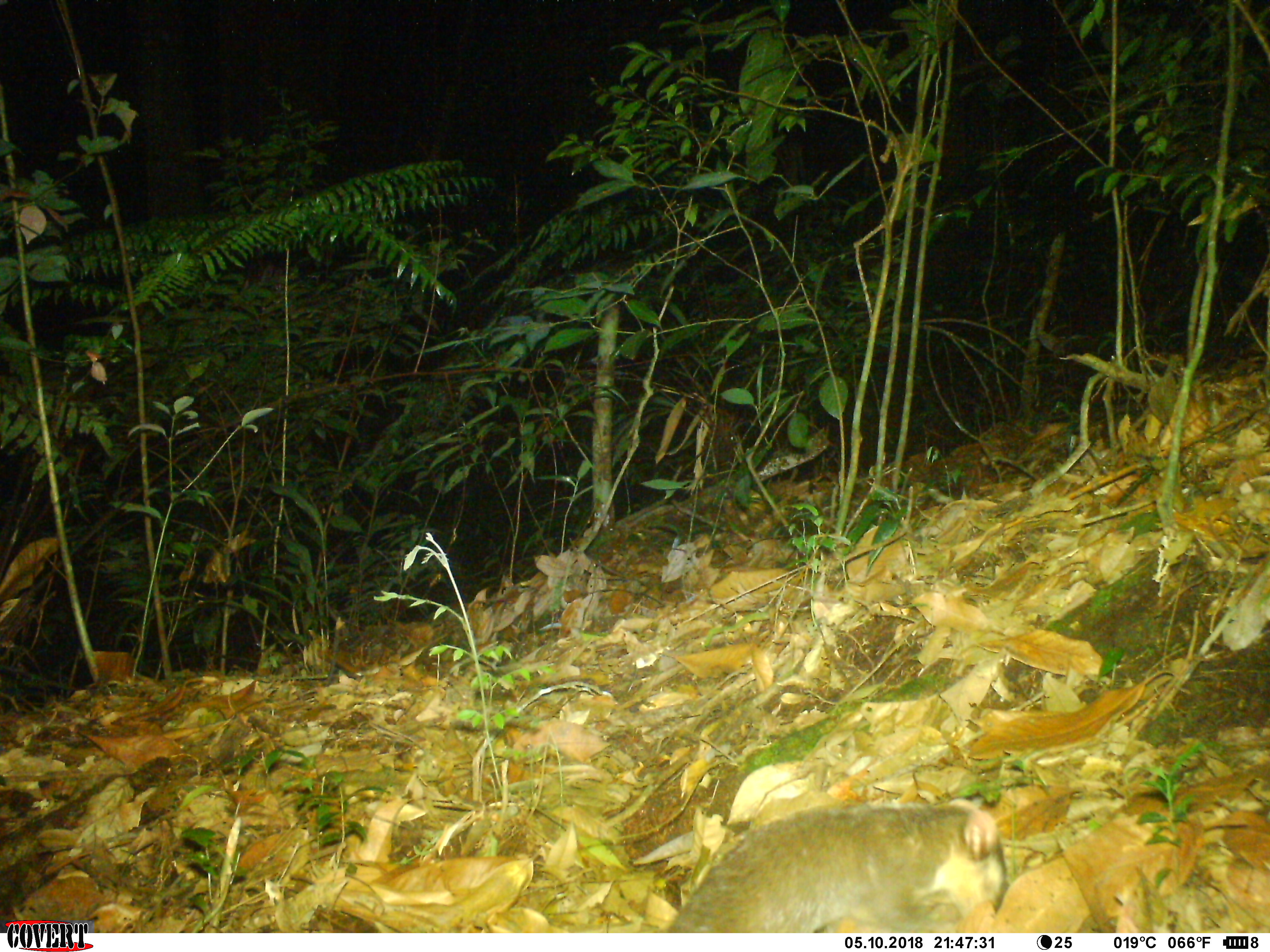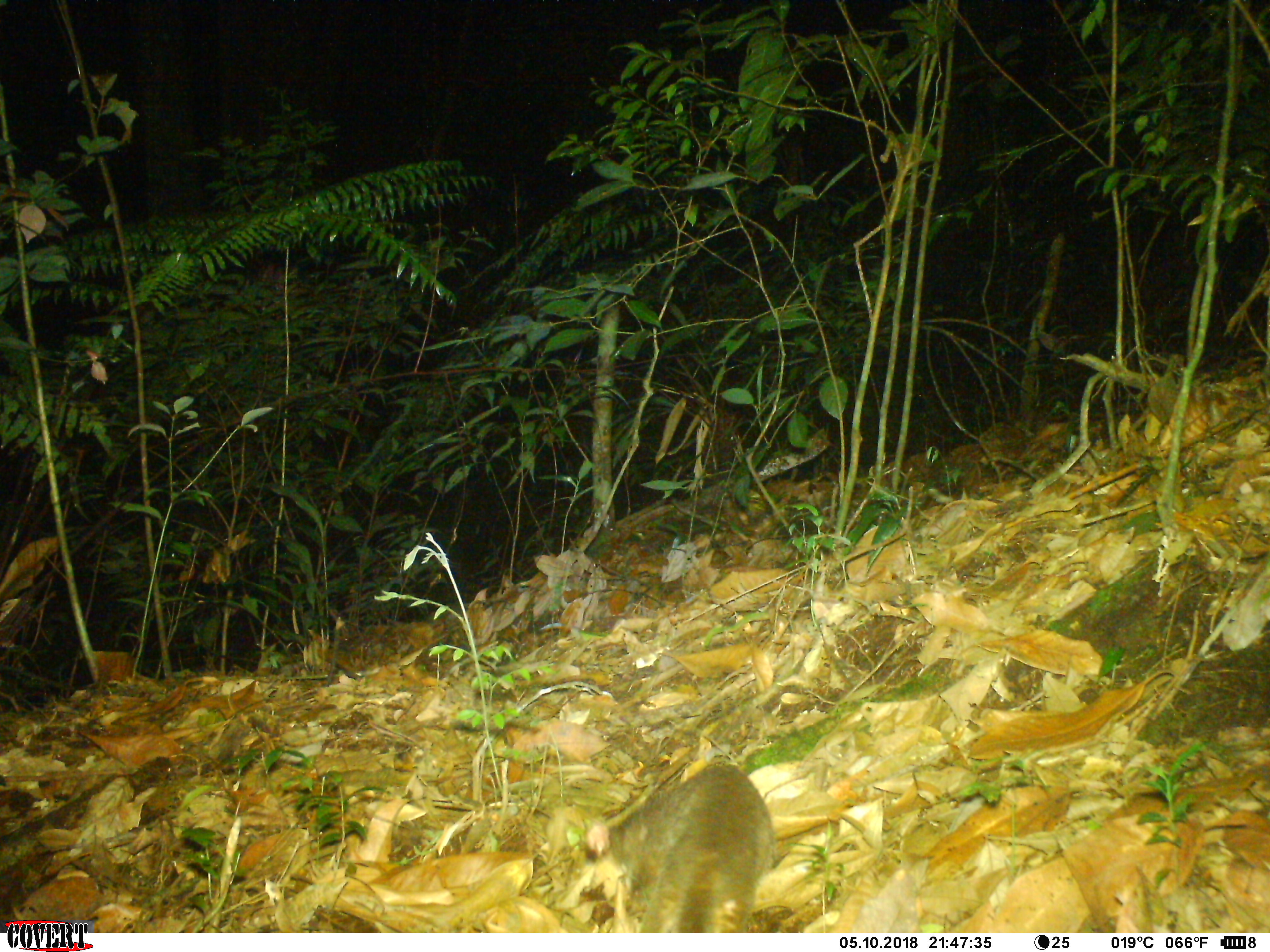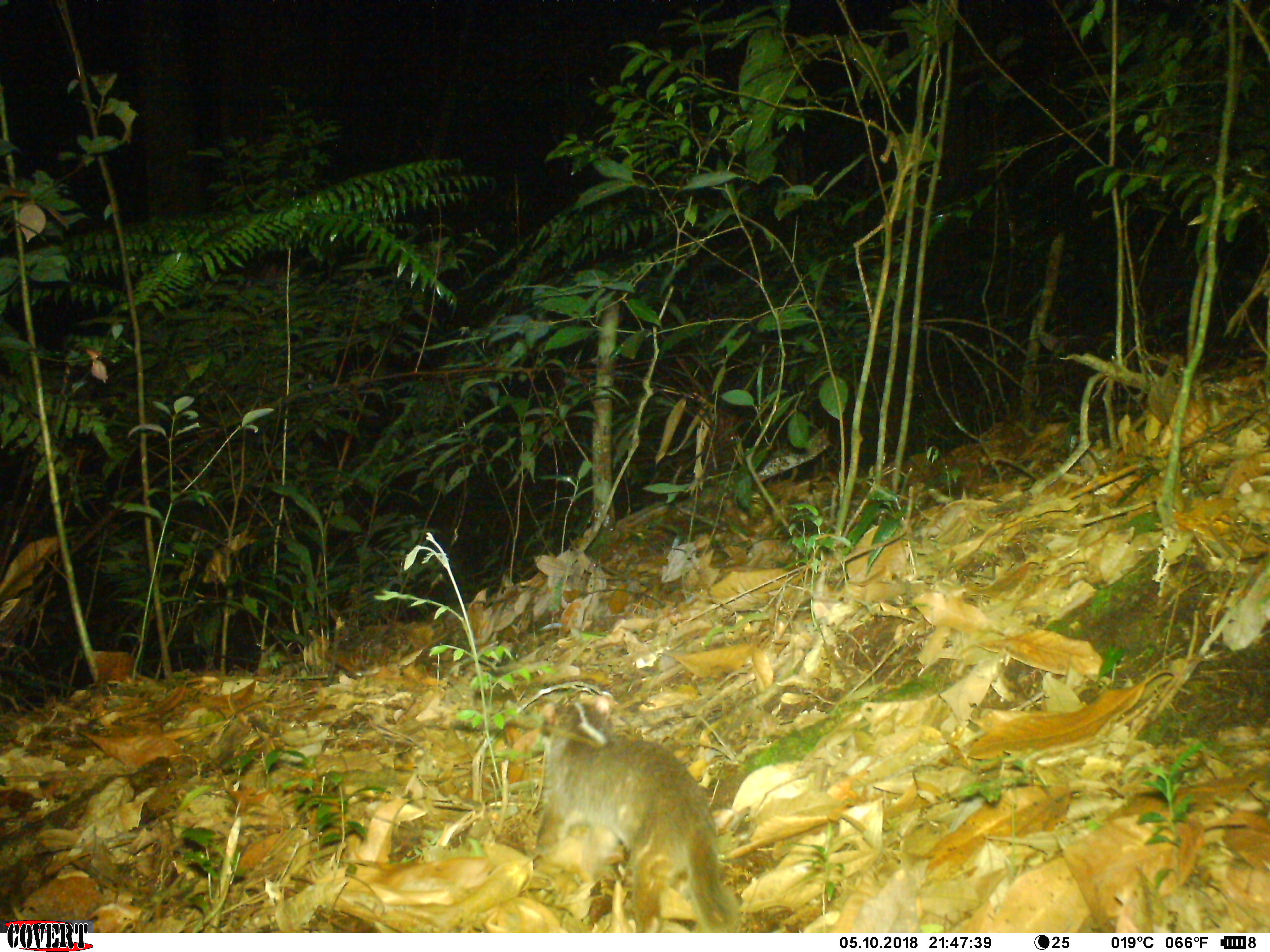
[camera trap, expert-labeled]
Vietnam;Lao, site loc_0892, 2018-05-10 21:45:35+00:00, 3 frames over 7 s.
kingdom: Animalia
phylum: Chordata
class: Mammalia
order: Carnivora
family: Mustelidae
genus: Melogale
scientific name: Melogale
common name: ferret badger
Ferret badger (Melogale). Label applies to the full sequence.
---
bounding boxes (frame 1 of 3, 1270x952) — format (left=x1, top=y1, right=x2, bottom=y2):
ferret badger: (left=663, top=795, right=1010, bottom=932)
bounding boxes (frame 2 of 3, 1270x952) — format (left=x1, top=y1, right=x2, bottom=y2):
ferret badger: (left=582, top=759, right=776, bottom=931)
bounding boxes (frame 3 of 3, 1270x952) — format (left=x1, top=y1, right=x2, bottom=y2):
ferret badger: (left=536, top=692, right=745, bottom=931)